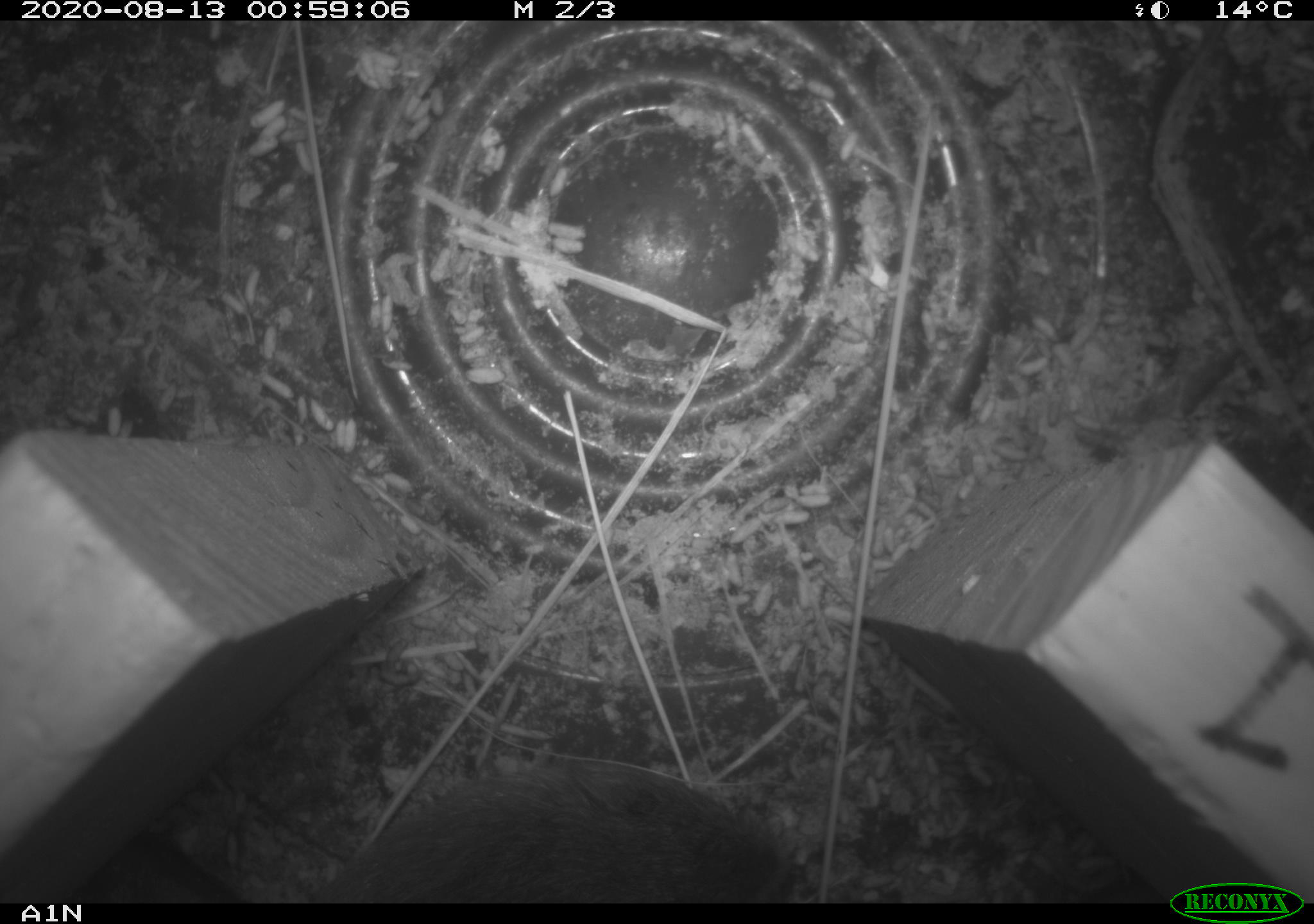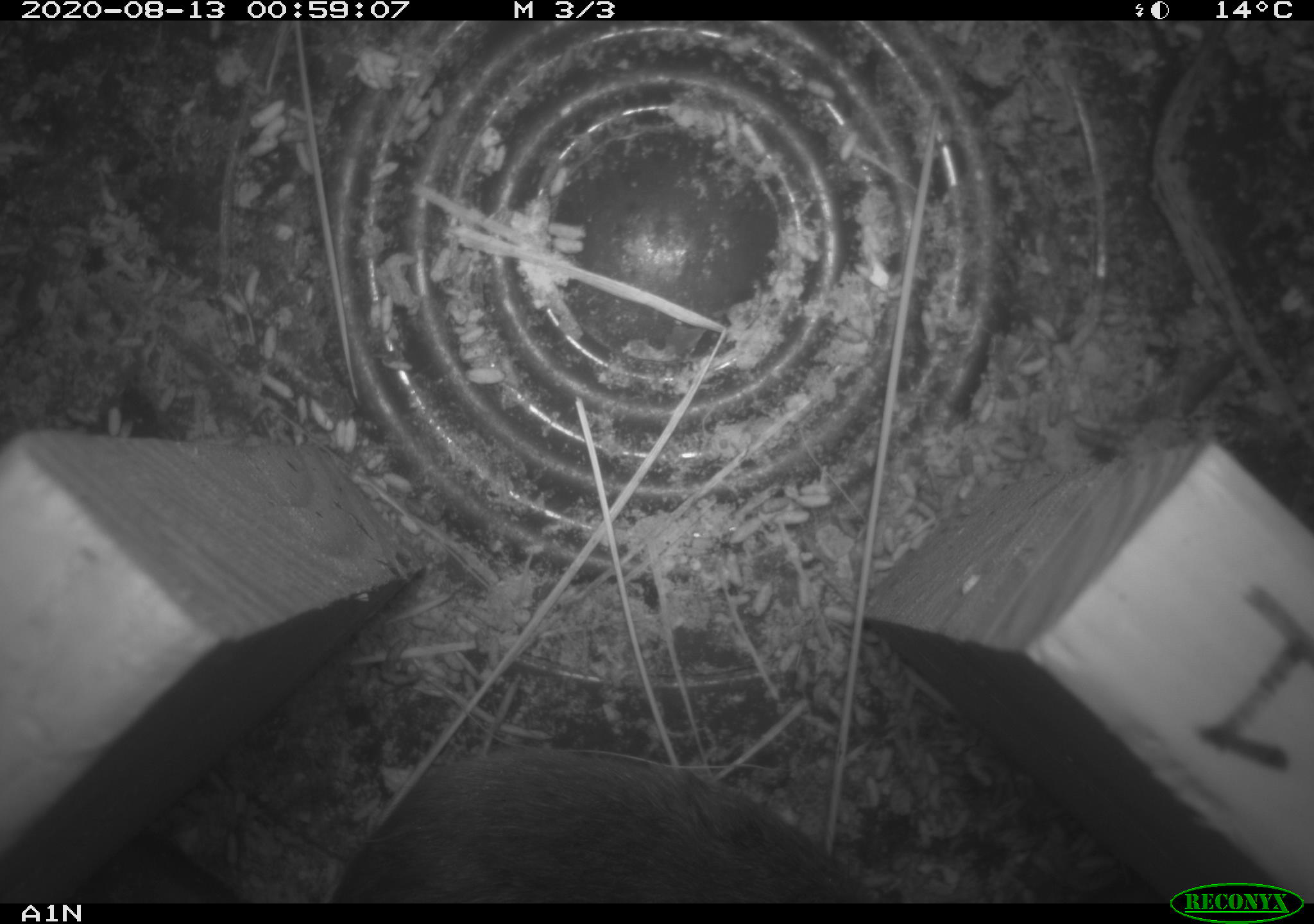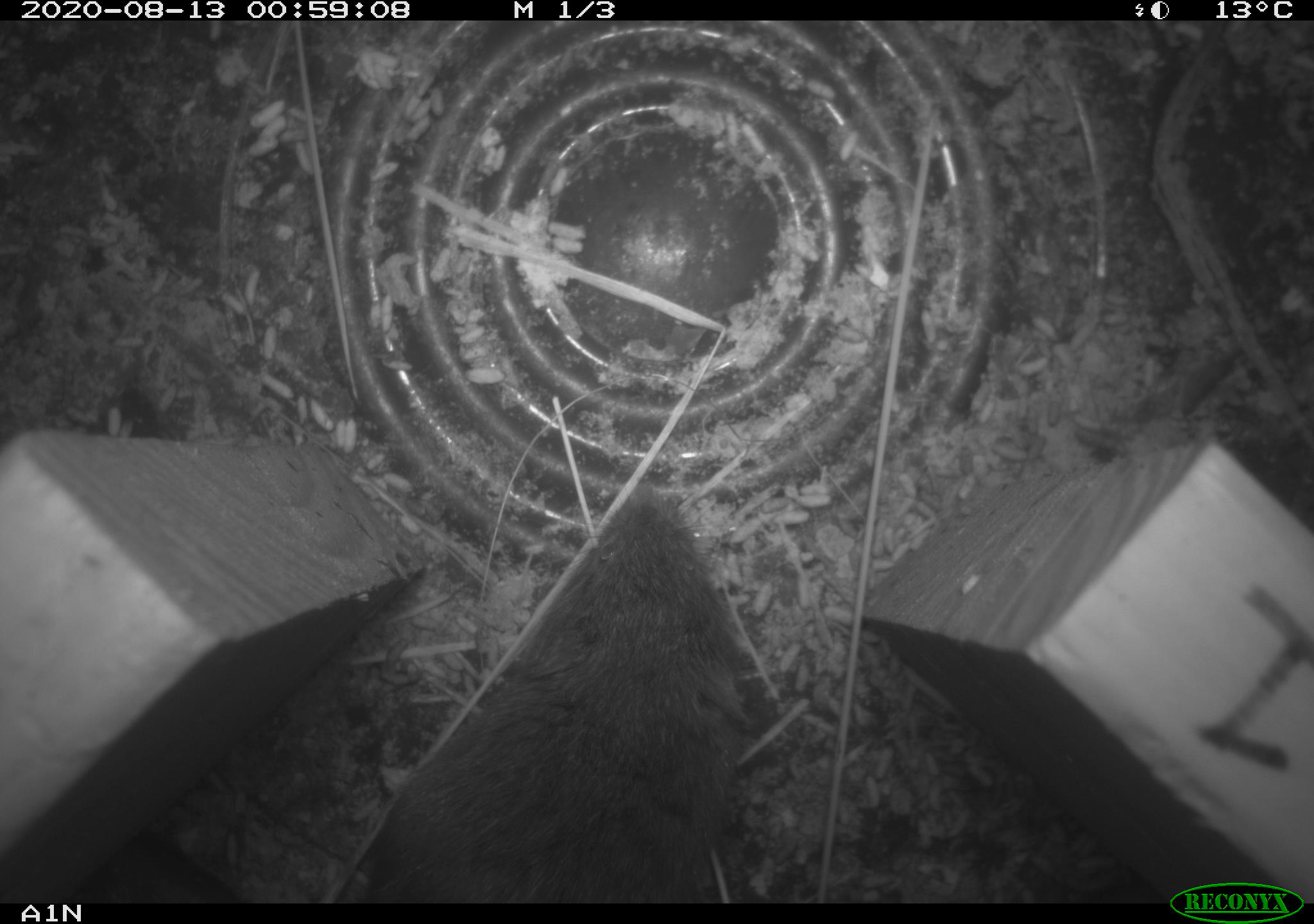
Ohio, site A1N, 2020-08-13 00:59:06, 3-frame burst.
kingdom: Animalia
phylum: Chordata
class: Mammalia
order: Rodentia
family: Cricetidae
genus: Microtus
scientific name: Microtus pennsylvanicus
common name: meadow vole